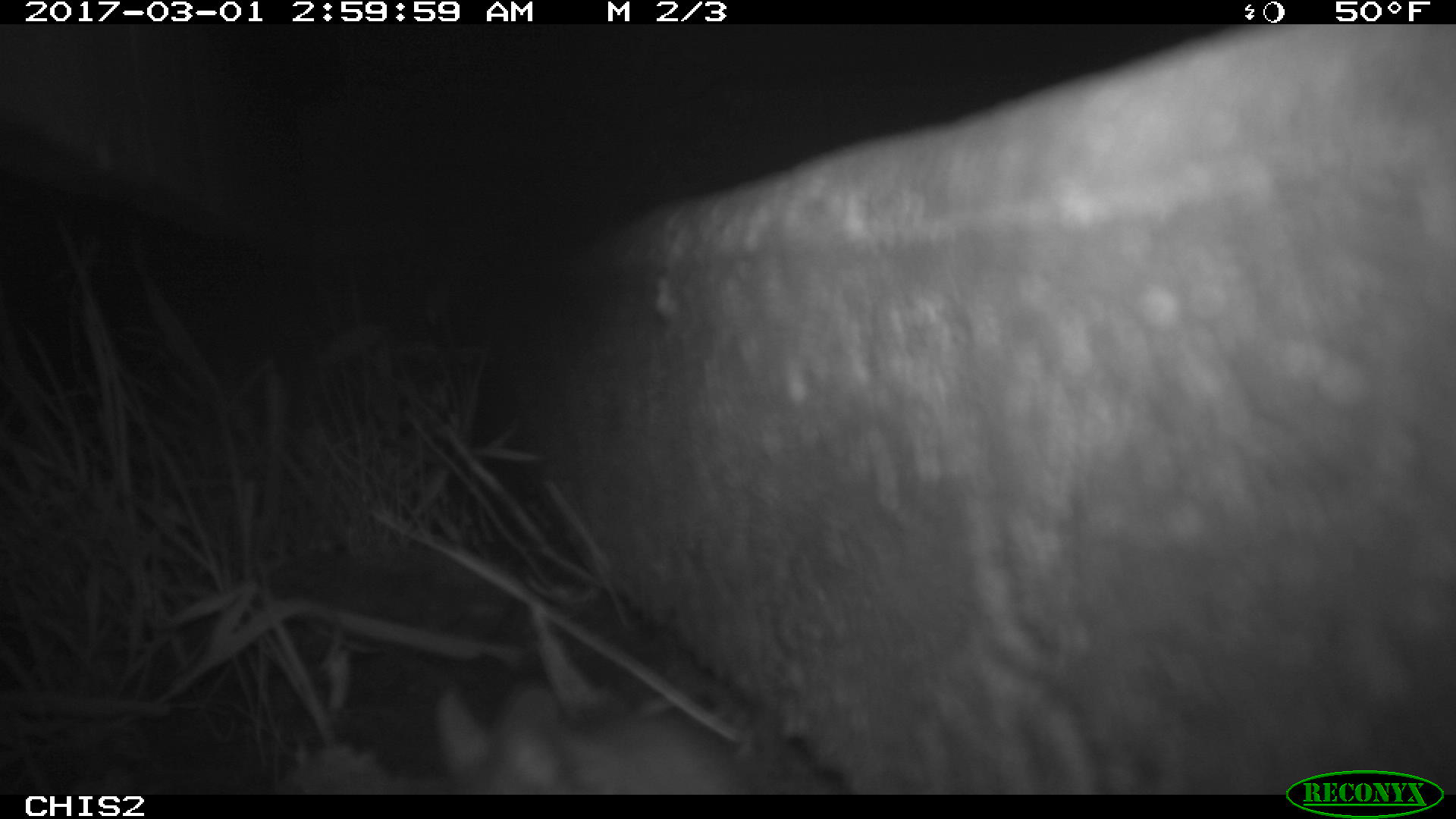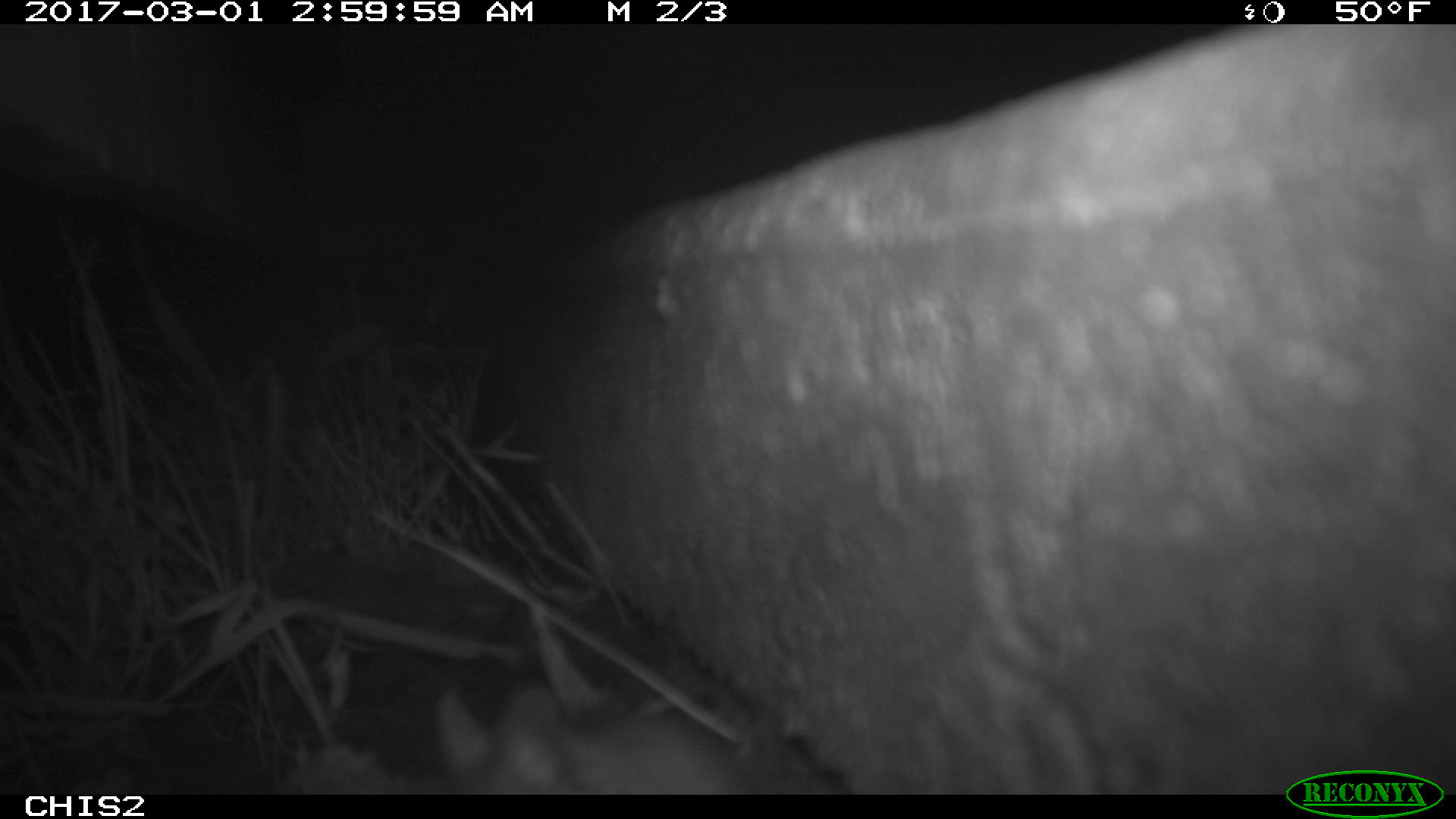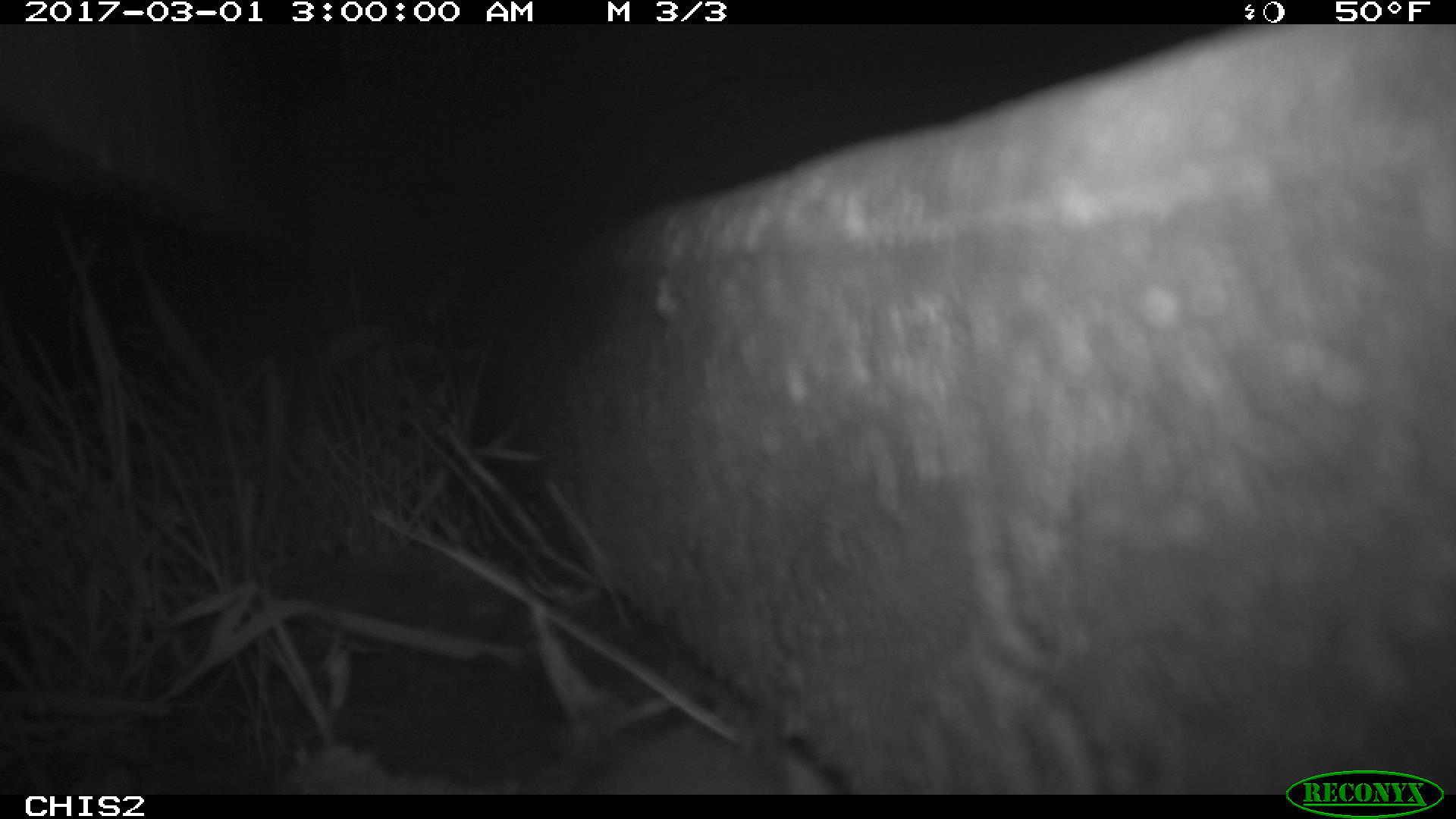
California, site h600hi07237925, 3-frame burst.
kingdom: Animalia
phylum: Chordata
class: Mammalia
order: Rodentia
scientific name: Rodentia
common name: rodent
Rodent (Rodentia).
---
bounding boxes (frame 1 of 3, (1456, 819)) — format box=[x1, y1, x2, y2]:
rodent: box=[432, 689, 749, 792]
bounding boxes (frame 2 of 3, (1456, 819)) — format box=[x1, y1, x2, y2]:
rodent: box=[440, 686, 743, 790]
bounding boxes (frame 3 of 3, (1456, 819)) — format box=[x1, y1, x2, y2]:
rodent: box=[567, 719, 789, 794]